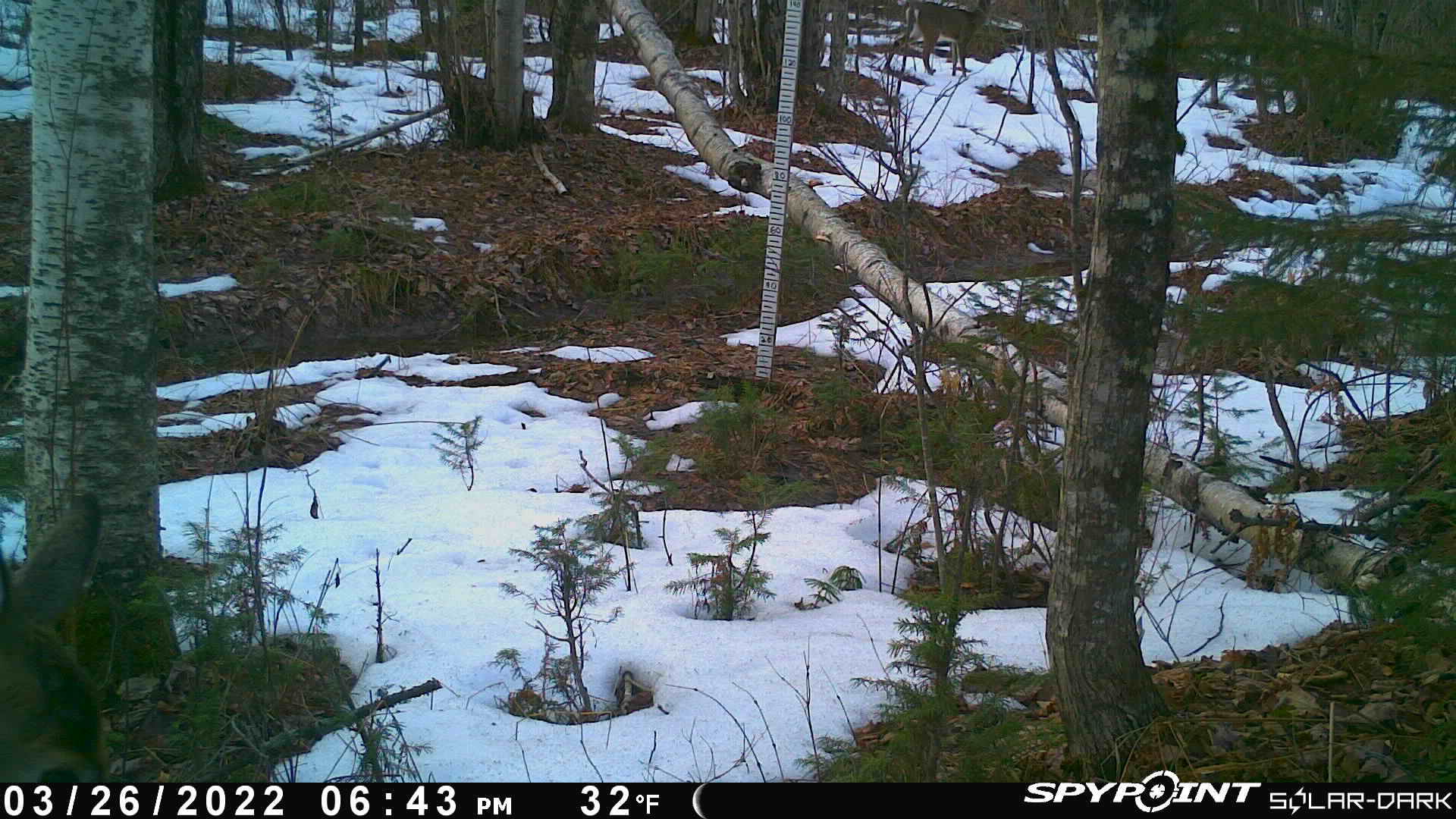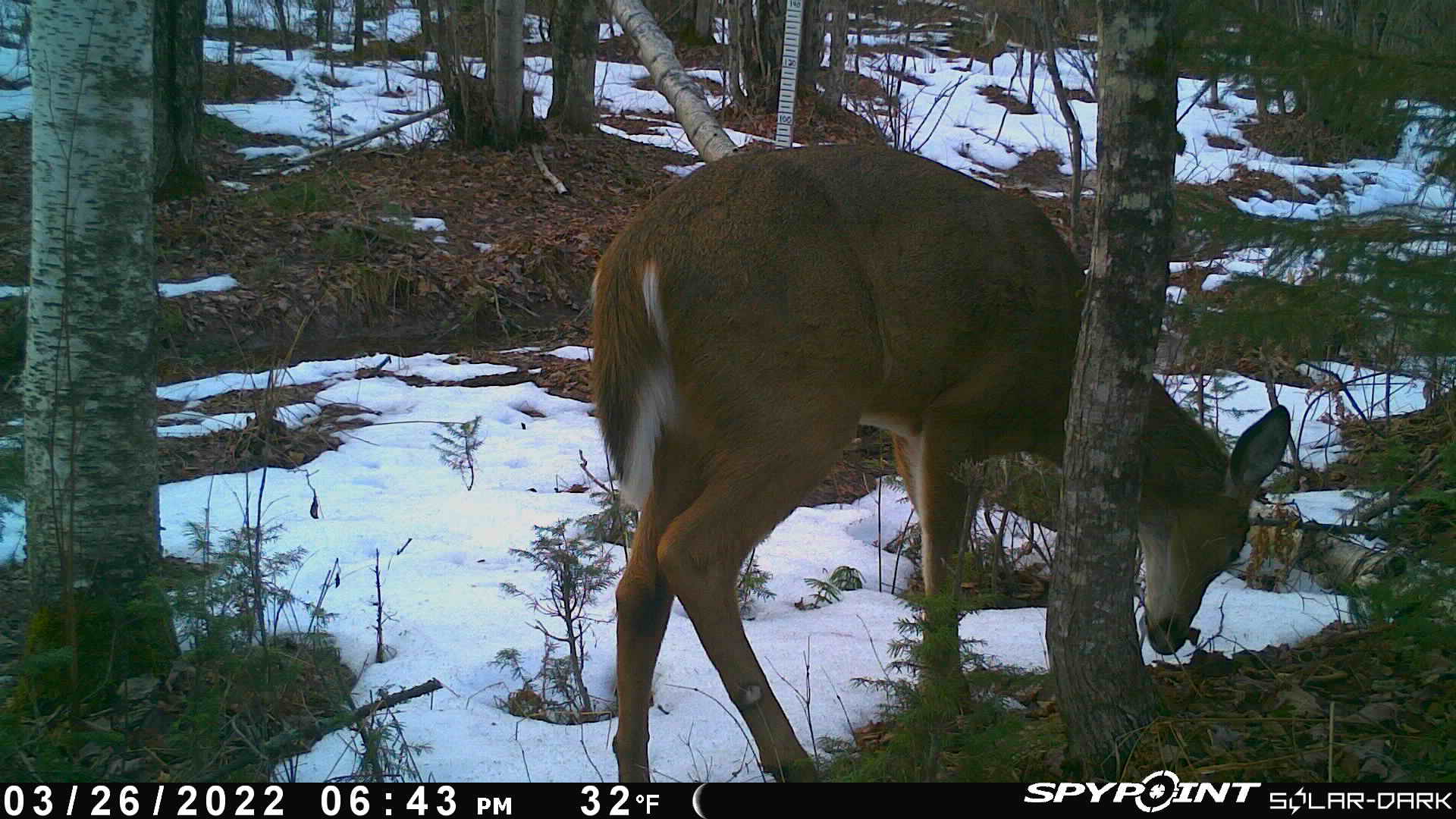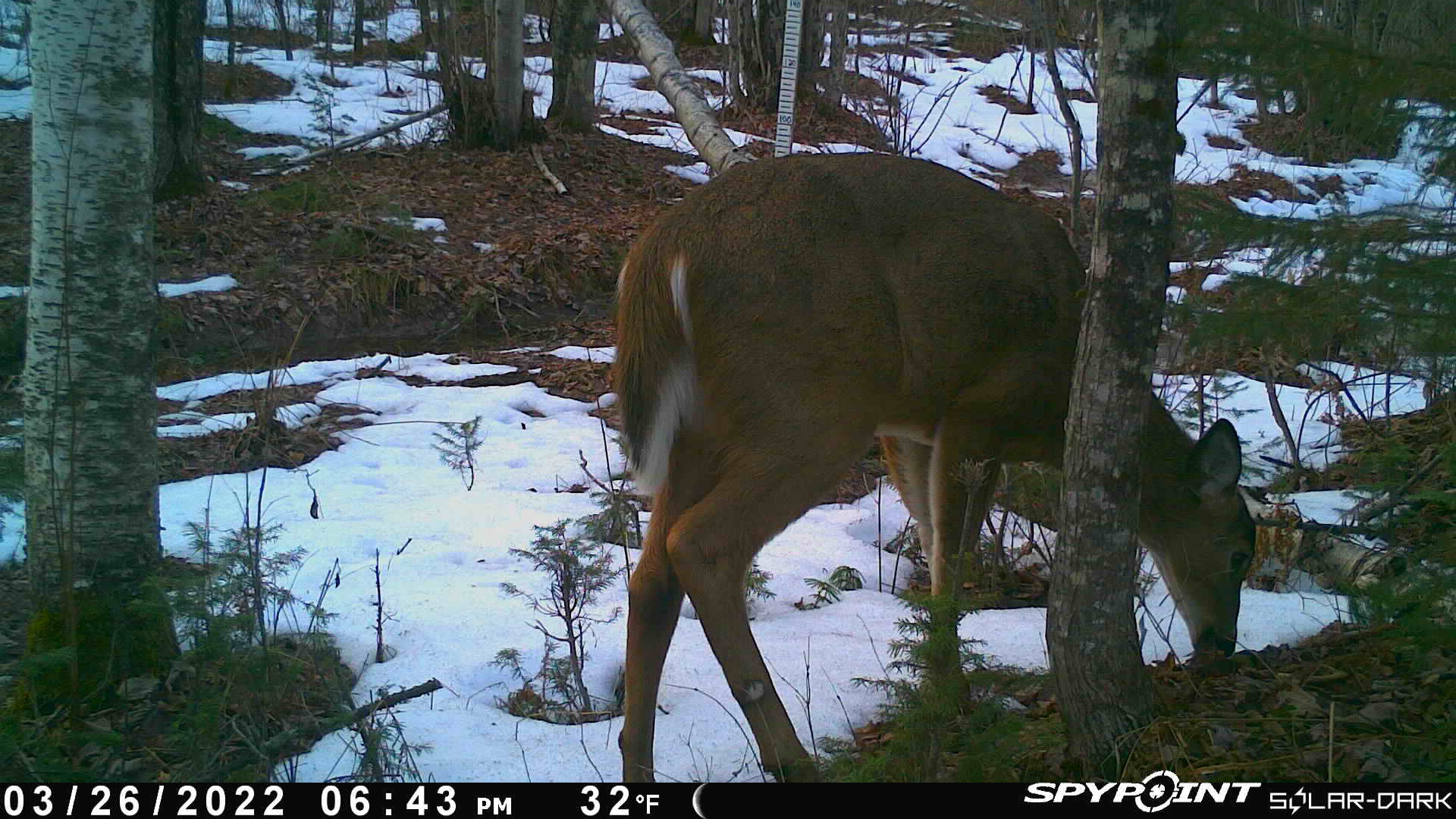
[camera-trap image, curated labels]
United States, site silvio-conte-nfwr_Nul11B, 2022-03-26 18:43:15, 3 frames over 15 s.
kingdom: Animalia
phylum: Chordata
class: Mammalia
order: Artiodactyla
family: Cervidae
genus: Odocoileus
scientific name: Odocoileus virginianus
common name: white-tailed deer